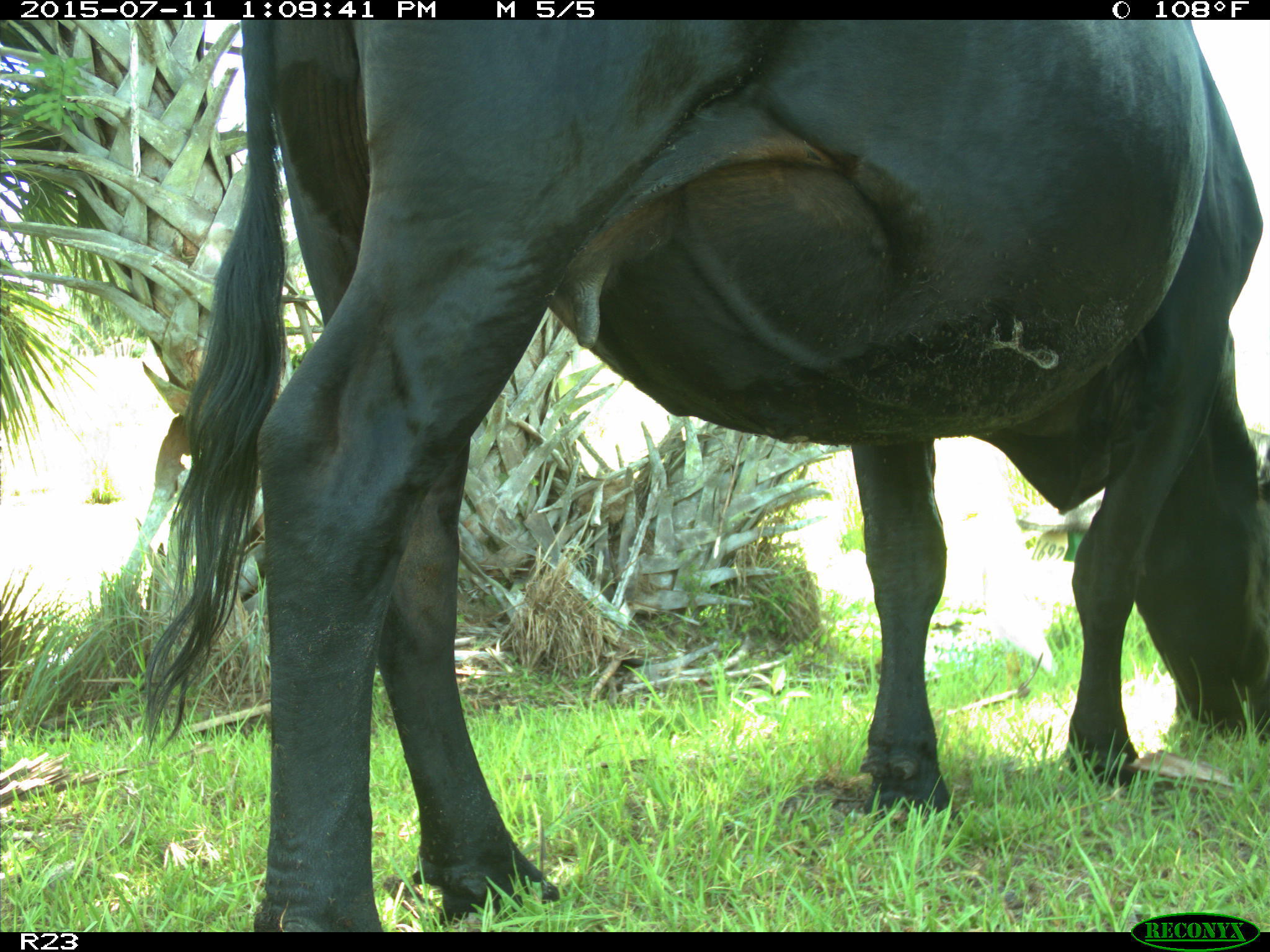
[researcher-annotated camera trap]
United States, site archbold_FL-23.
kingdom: Animalia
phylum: Chordata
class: Mammalia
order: Artiodactyla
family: Bovidae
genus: Bos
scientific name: Bos taurus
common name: domestic cow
Bos taurus (domestic cow).